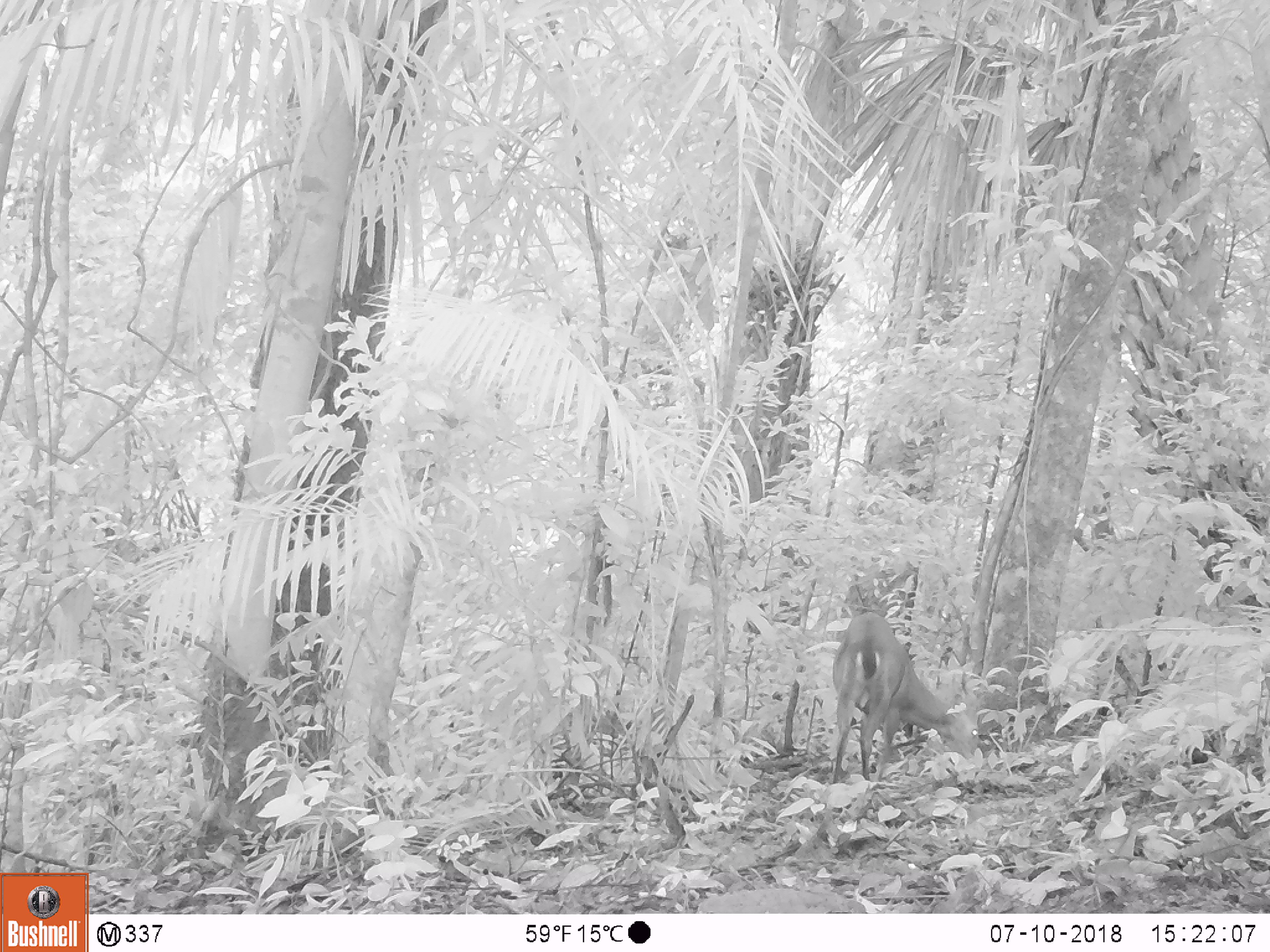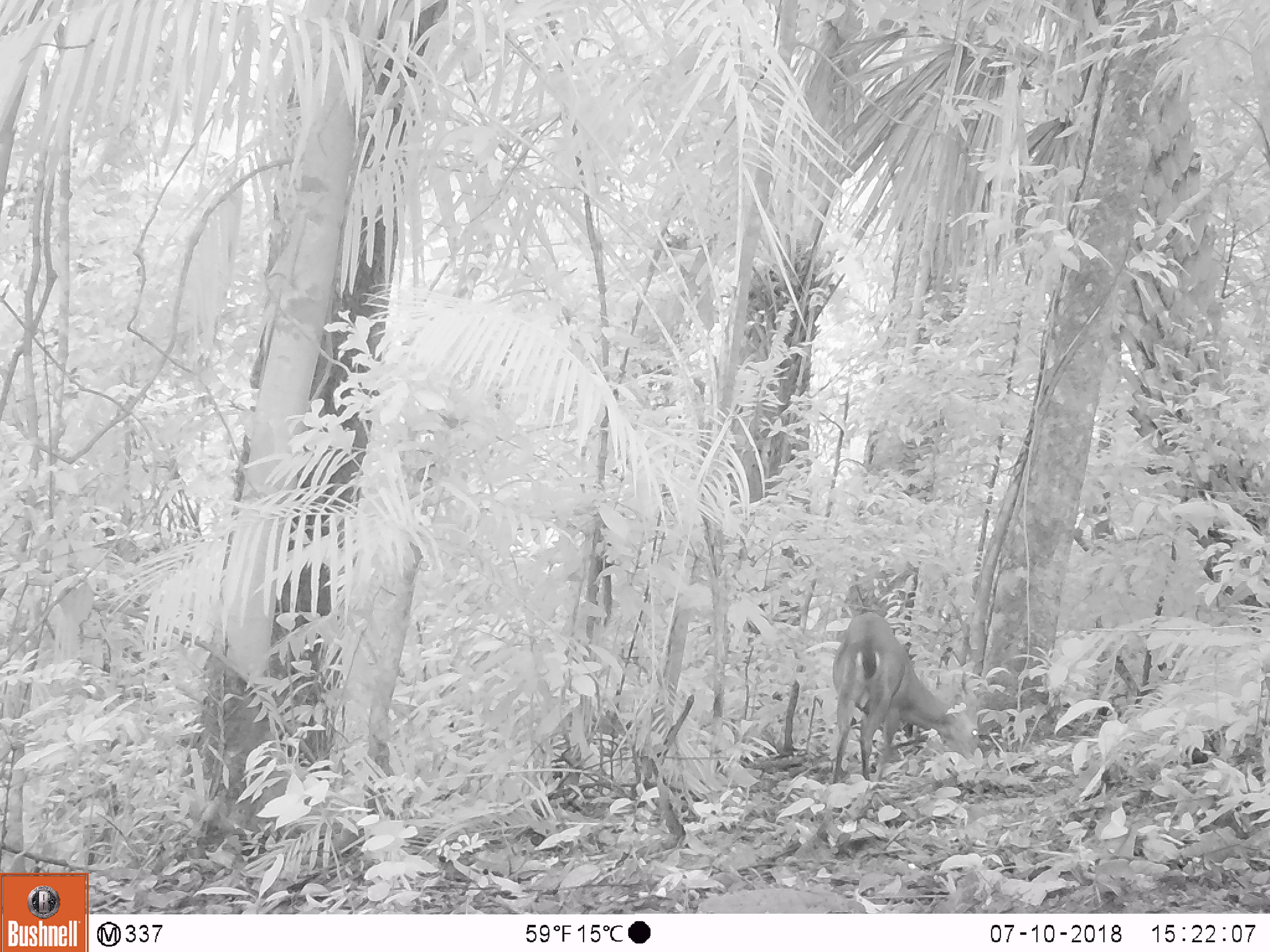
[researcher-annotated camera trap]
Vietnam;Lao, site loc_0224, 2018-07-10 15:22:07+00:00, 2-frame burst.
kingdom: Animalia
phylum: Chordata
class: Mammalia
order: Artiodactyla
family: Cervidae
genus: Muntiacus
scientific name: Muntiacus vuquangensis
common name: large-antlered muntjac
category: large antlered muntjac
Large antlered muntjac (large-antlered muntjac) (Muntiacus vuquangensis). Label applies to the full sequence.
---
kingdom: Animalia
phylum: Chordata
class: Aves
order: Galliformes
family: Phasianidae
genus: Gallus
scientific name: Gallus gallus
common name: red junglefowl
Red junglefowl (Gallus gallus). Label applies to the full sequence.